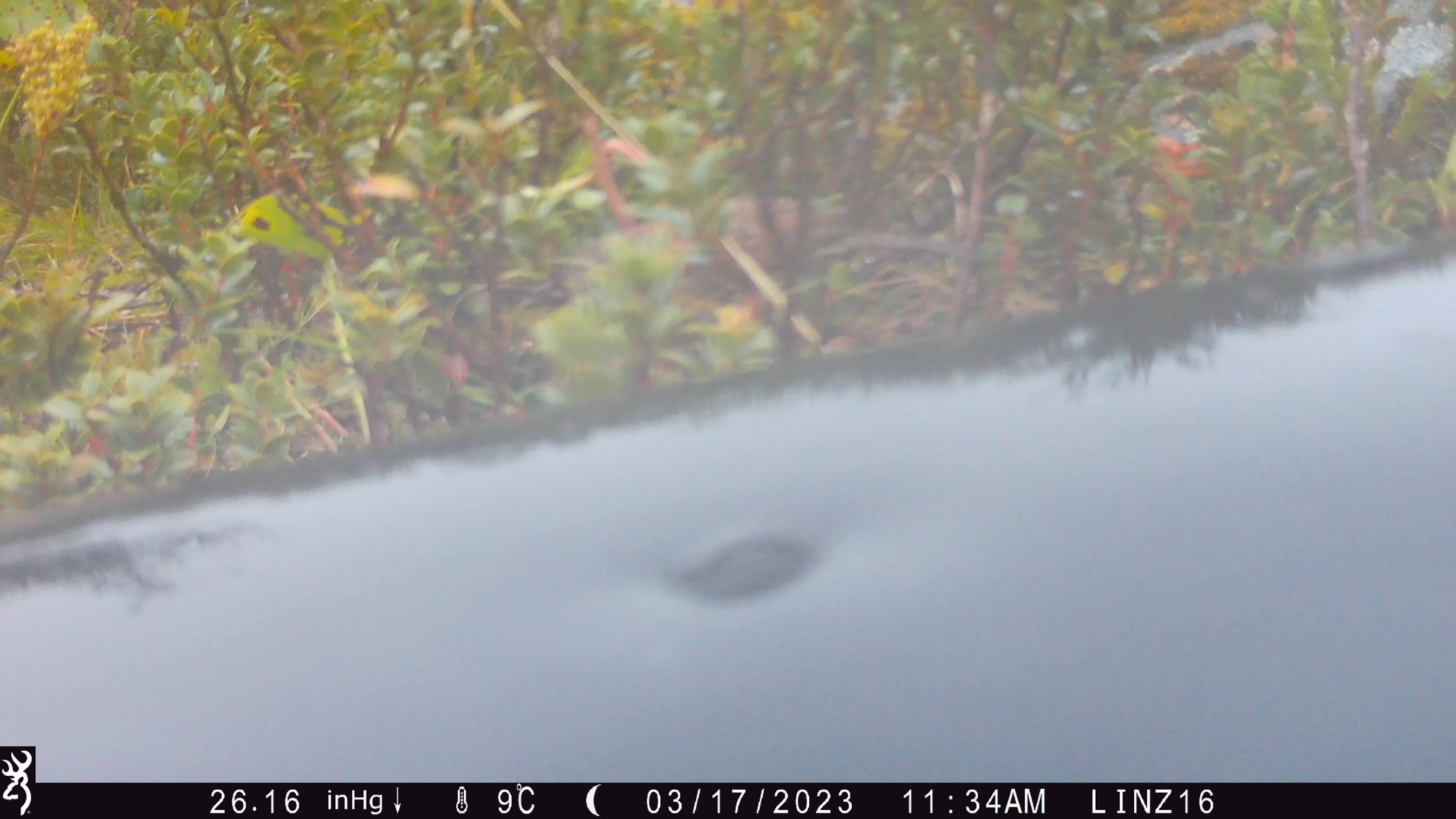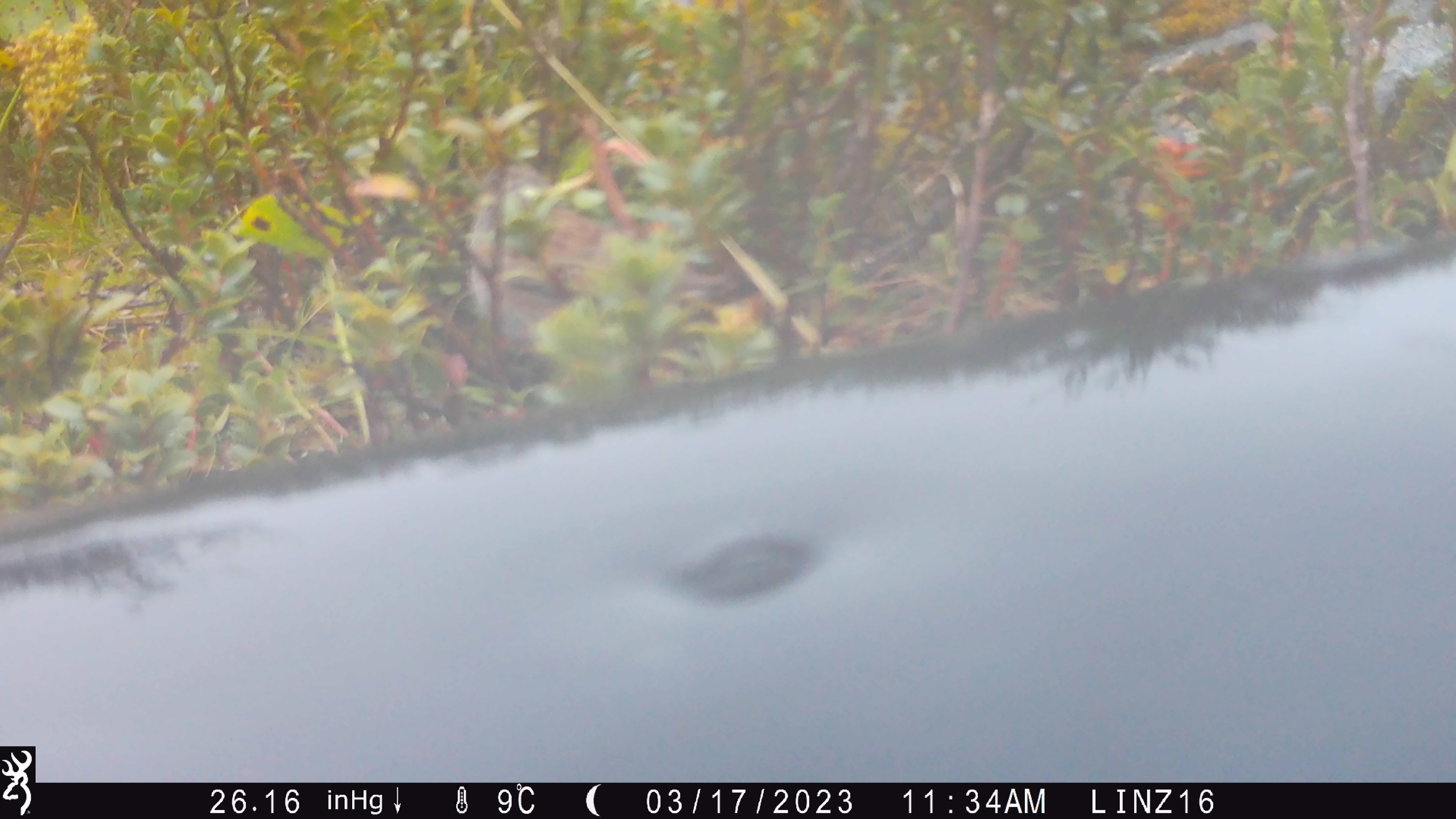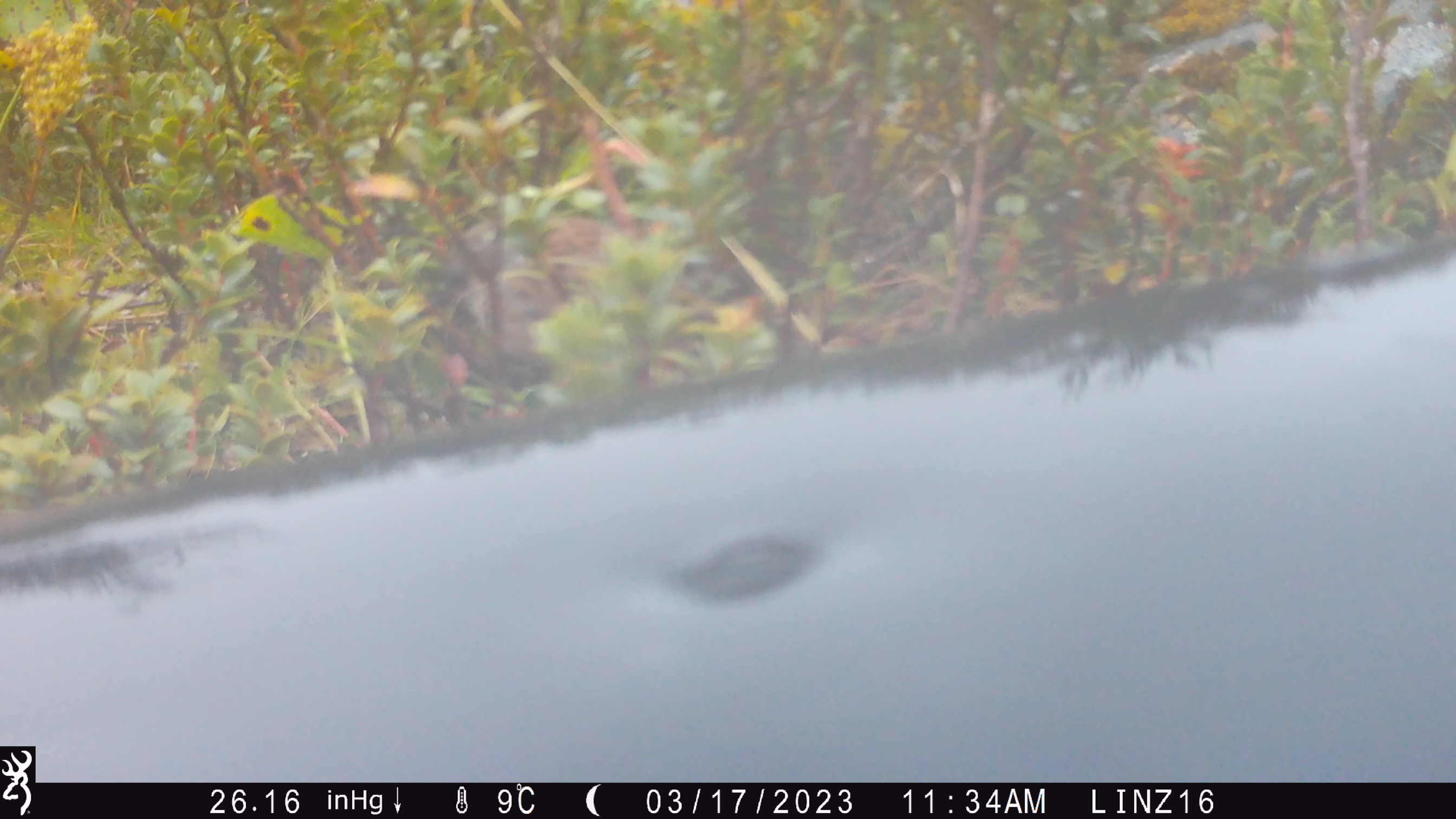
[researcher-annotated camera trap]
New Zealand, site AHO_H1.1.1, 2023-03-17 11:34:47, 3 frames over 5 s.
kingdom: Animalia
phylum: Chordata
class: Aves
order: Passeriformes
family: Prunellidae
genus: Prunella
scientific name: Prunella modularis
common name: dunnock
Dunnock (Prunella modularis).